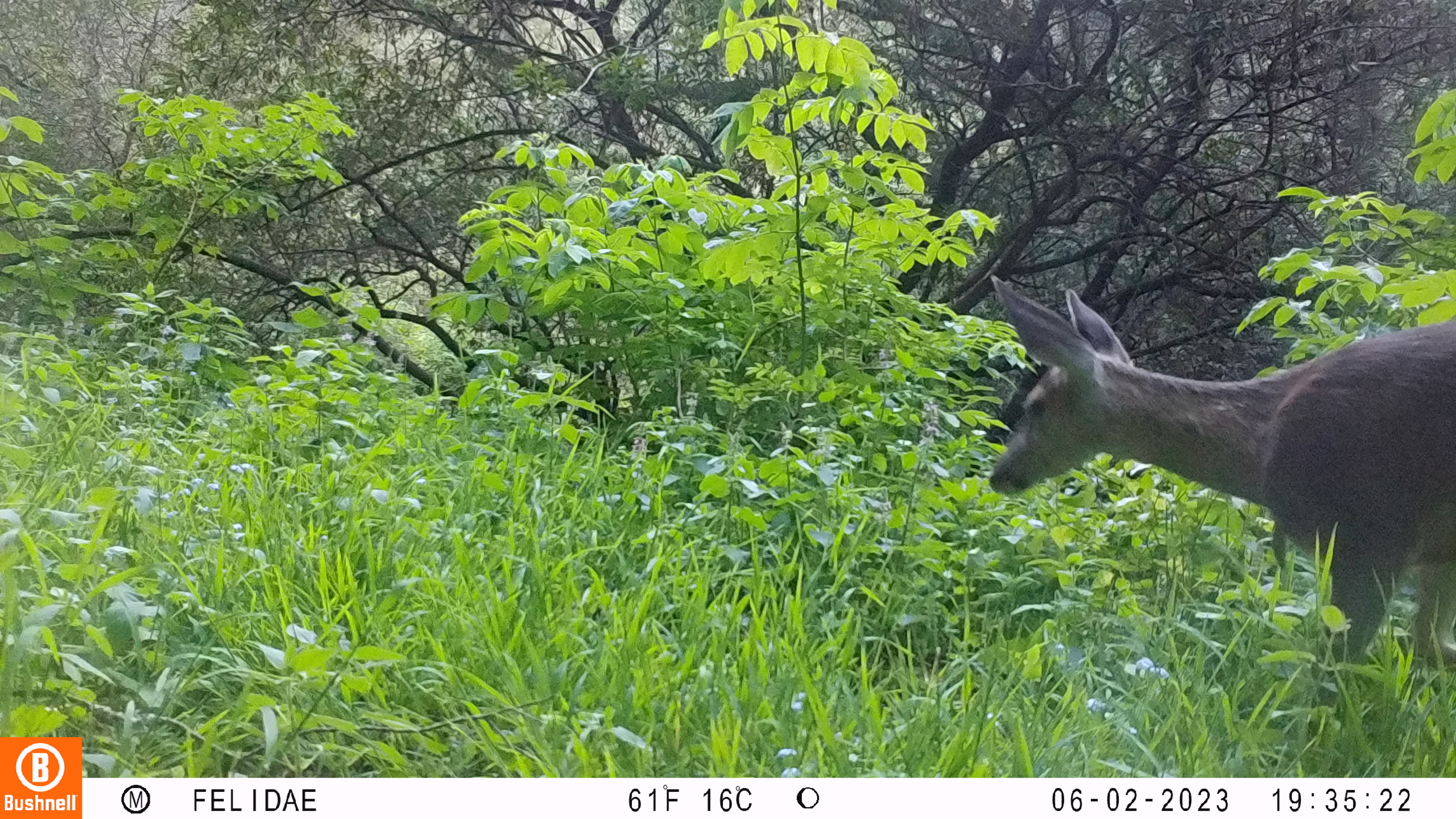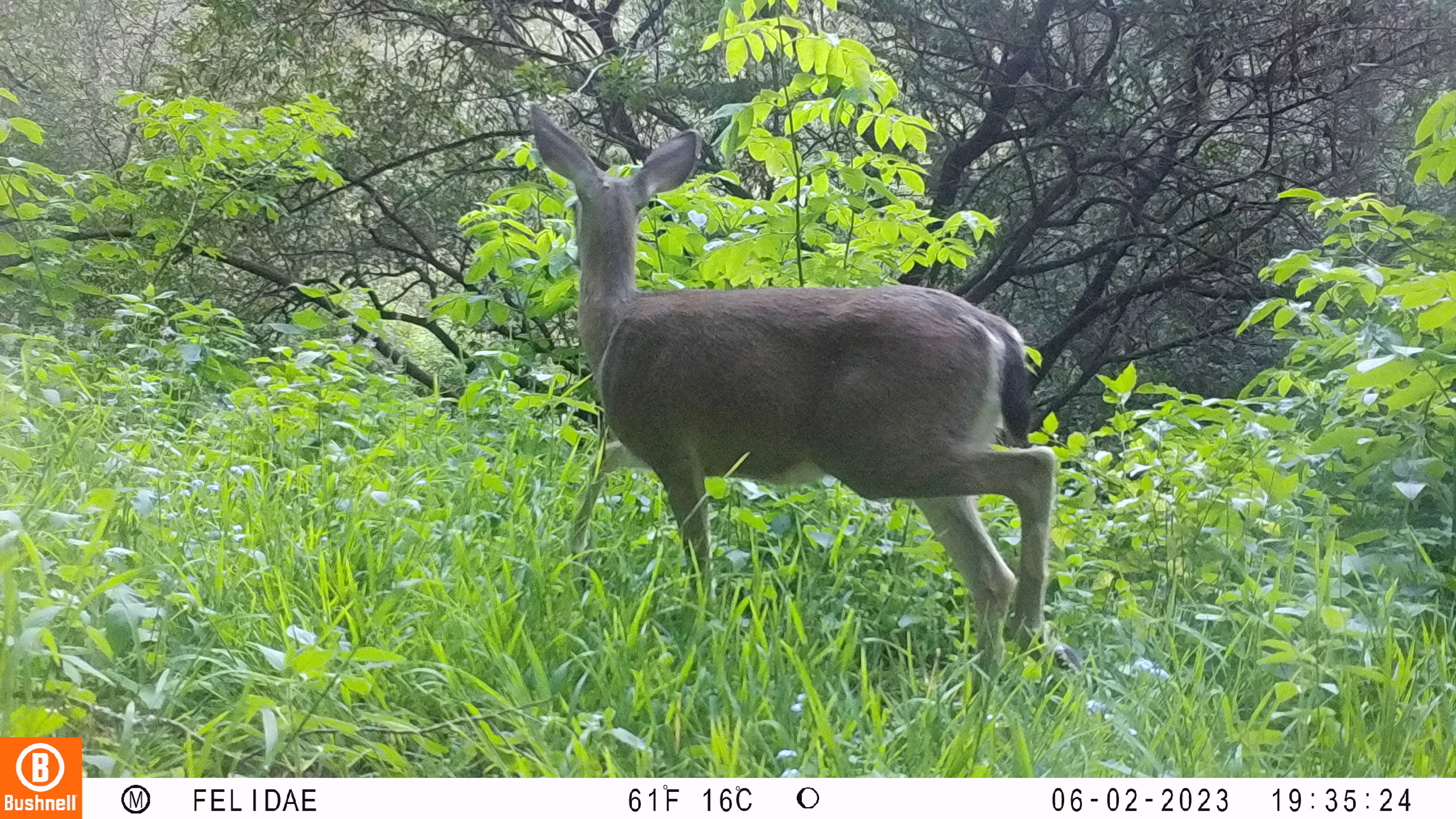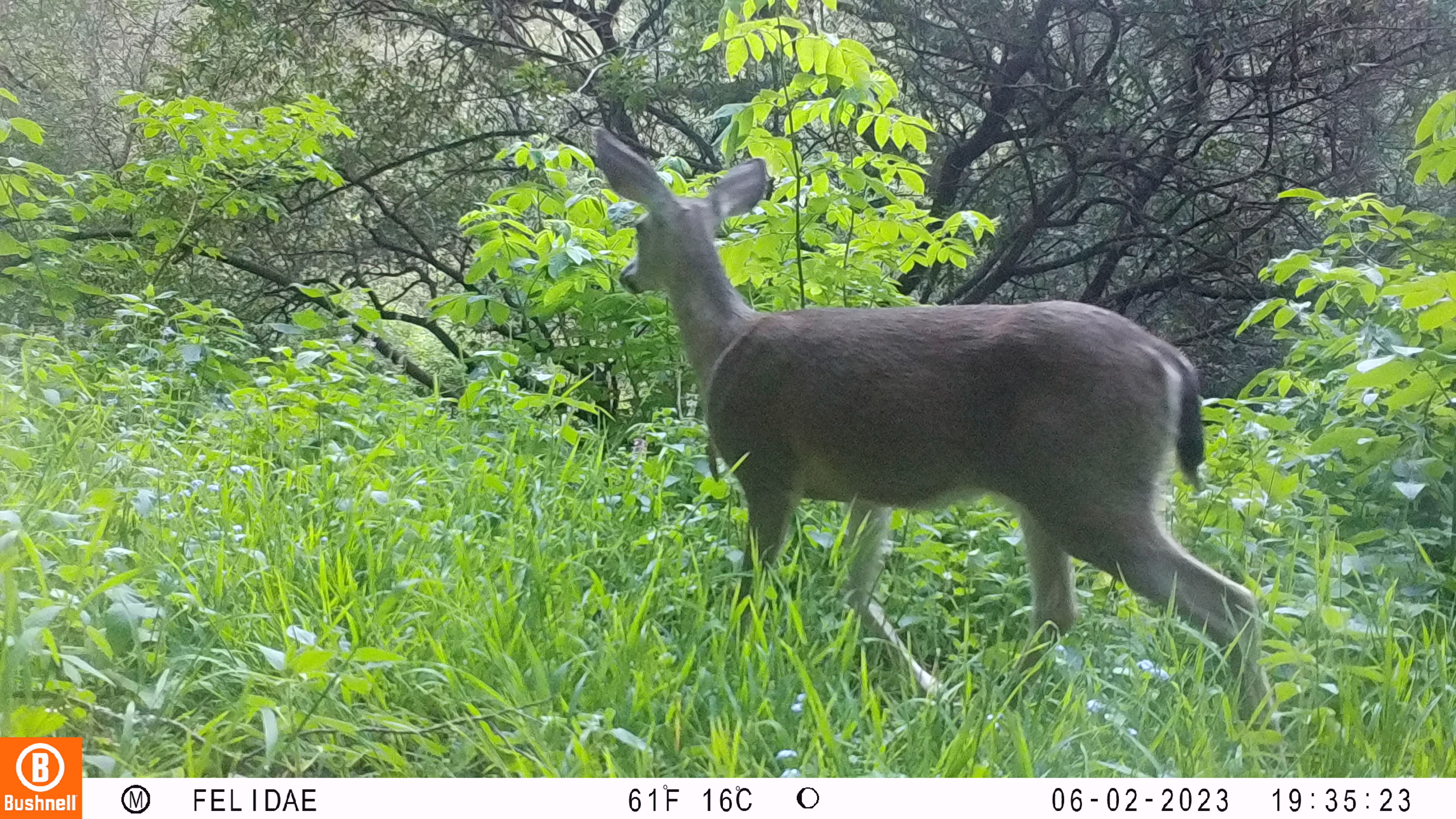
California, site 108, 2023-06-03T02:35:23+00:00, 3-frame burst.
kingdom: Animalia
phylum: Chordata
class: Mammalia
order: Artiodactyla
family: Cervidae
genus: Odocoileus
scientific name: Odocoileus hemionus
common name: mule deer